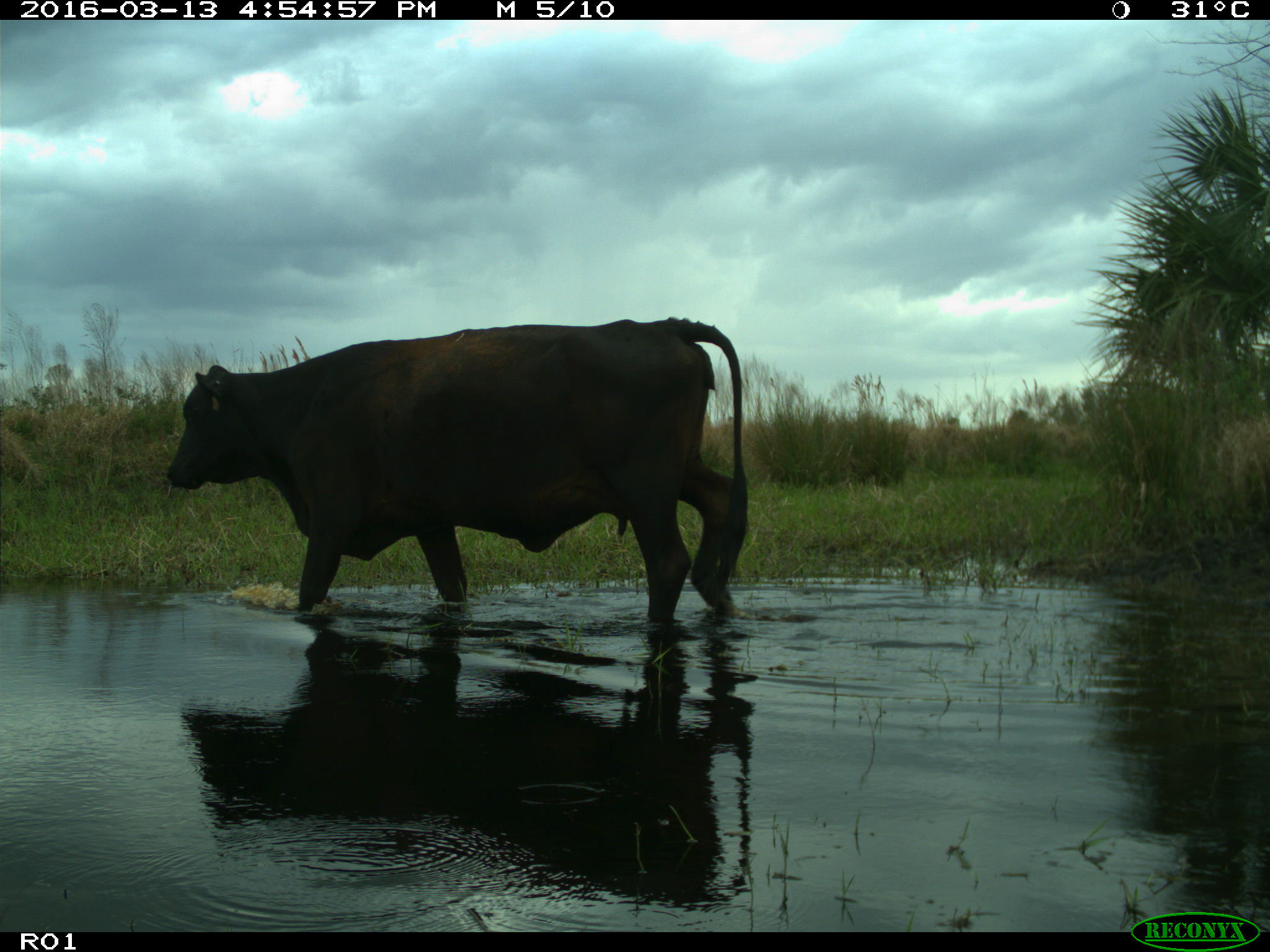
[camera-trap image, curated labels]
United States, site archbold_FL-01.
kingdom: Animalia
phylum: Chordata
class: Mammalia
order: Artiodactyla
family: Bovidae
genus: Bos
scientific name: Bos taurus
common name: domestic cow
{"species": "Bos taurus (domestic cow)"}